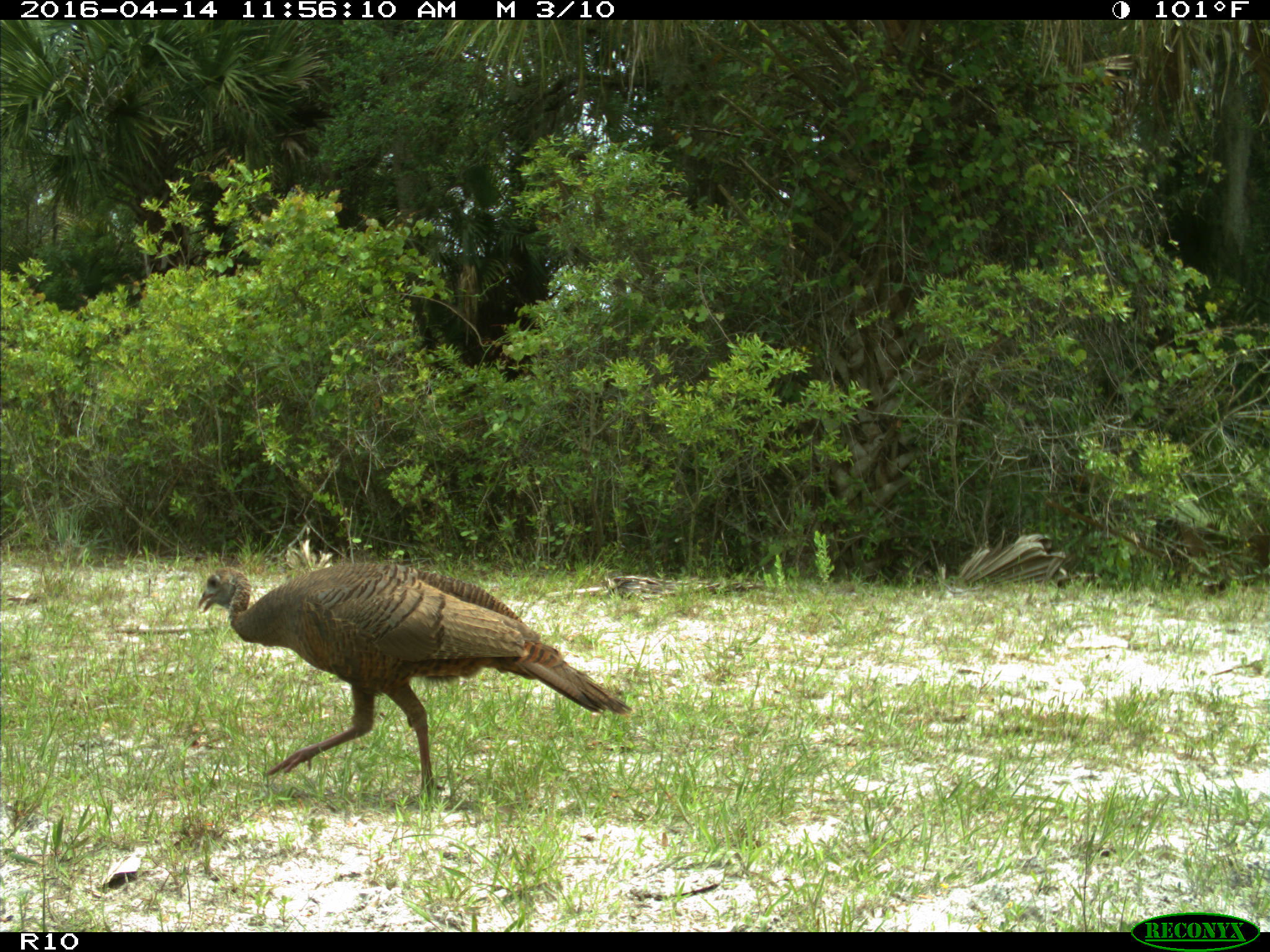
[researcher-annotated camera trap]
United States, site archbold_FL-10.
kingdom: Animalia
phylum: Chordata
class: Aves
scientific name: Aves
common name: birds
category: unidentified bird